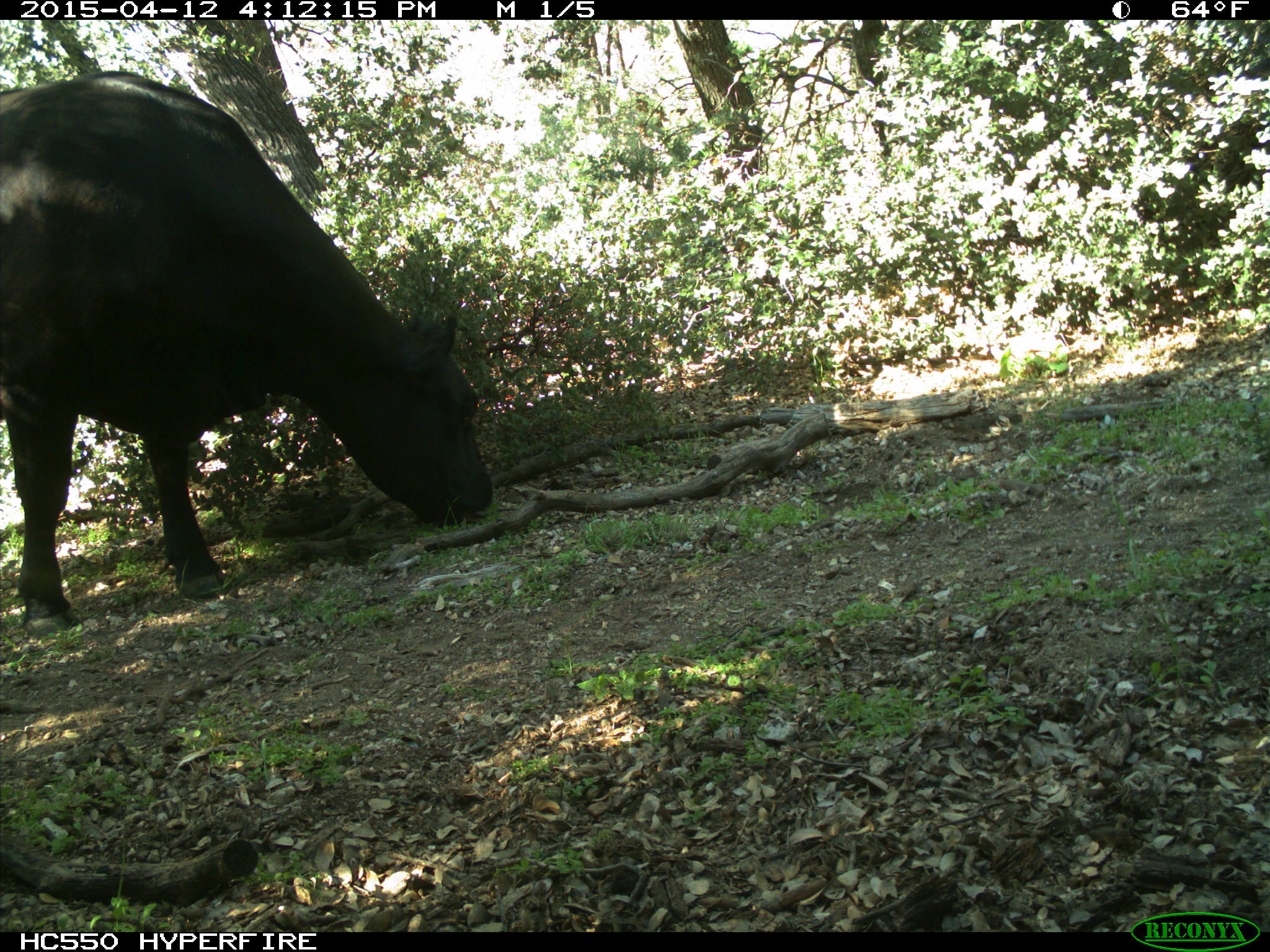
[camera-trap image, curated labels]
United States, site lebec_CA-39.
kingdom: Animalia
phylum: Chordata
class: Mammalia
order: Artiodactyla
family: Bovidae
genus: Bos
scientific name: Bos taurus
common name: domestic cow